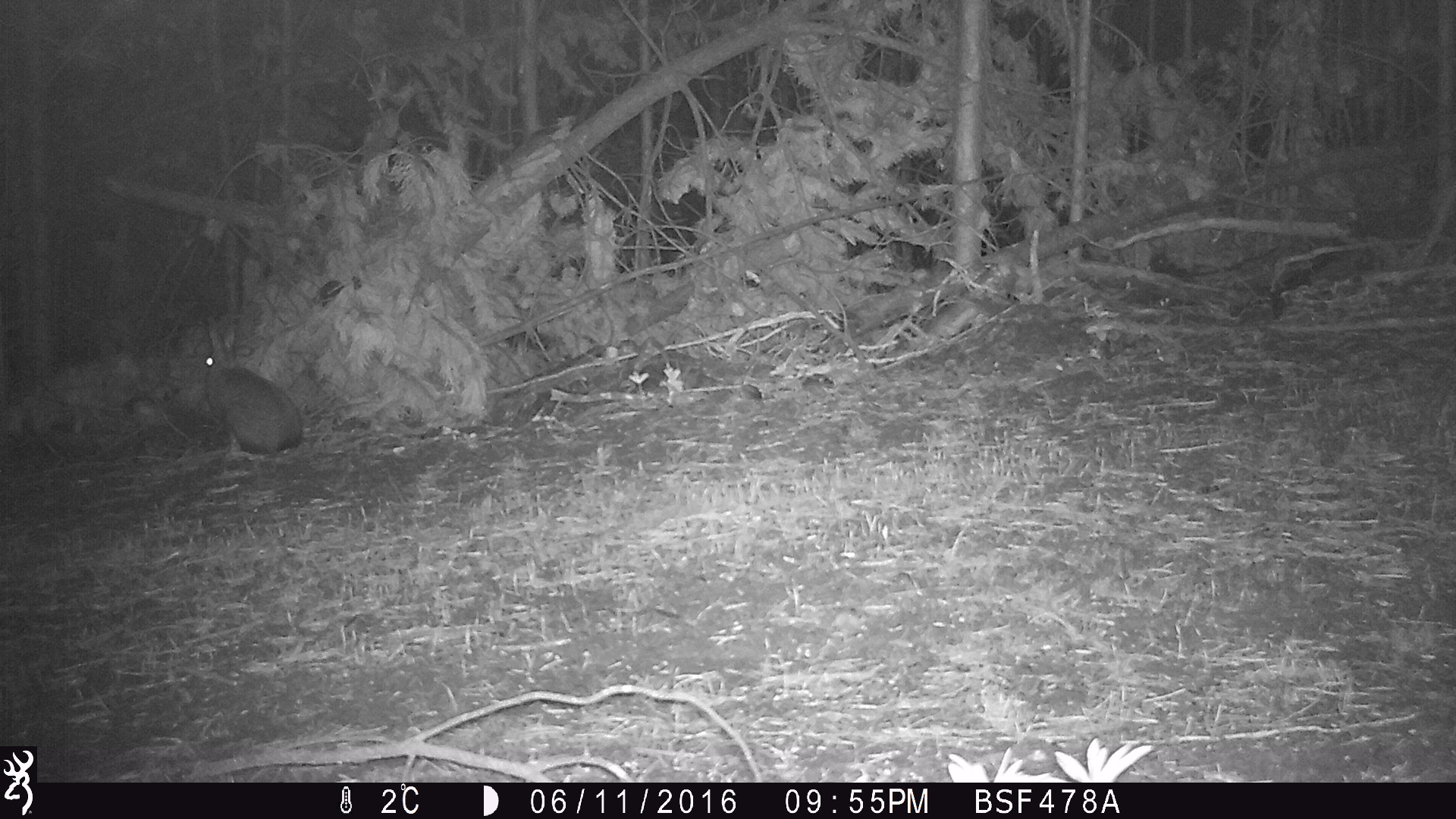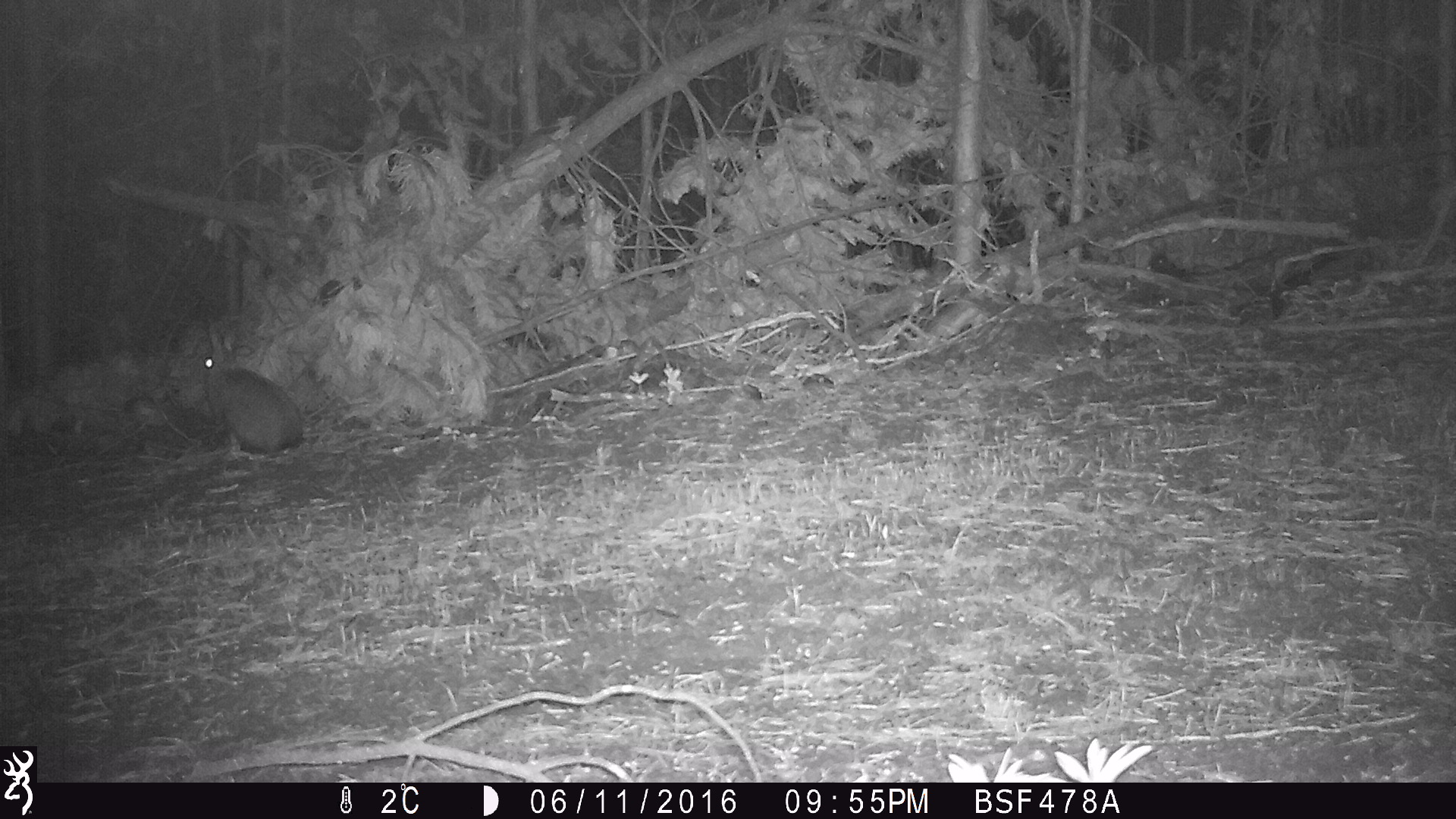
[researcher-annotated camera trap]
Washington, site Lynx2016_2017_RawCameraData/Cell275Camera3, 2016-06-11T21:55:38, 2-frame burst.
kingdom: Animalia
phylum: Chordata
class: Mammalia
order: Lagomorpha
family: Leporidae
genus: Lepus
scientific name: Lepus americanus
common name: snowshoe hare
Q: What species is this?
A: Lepus americanus (snowshoe hare).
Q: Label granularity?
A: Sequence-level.